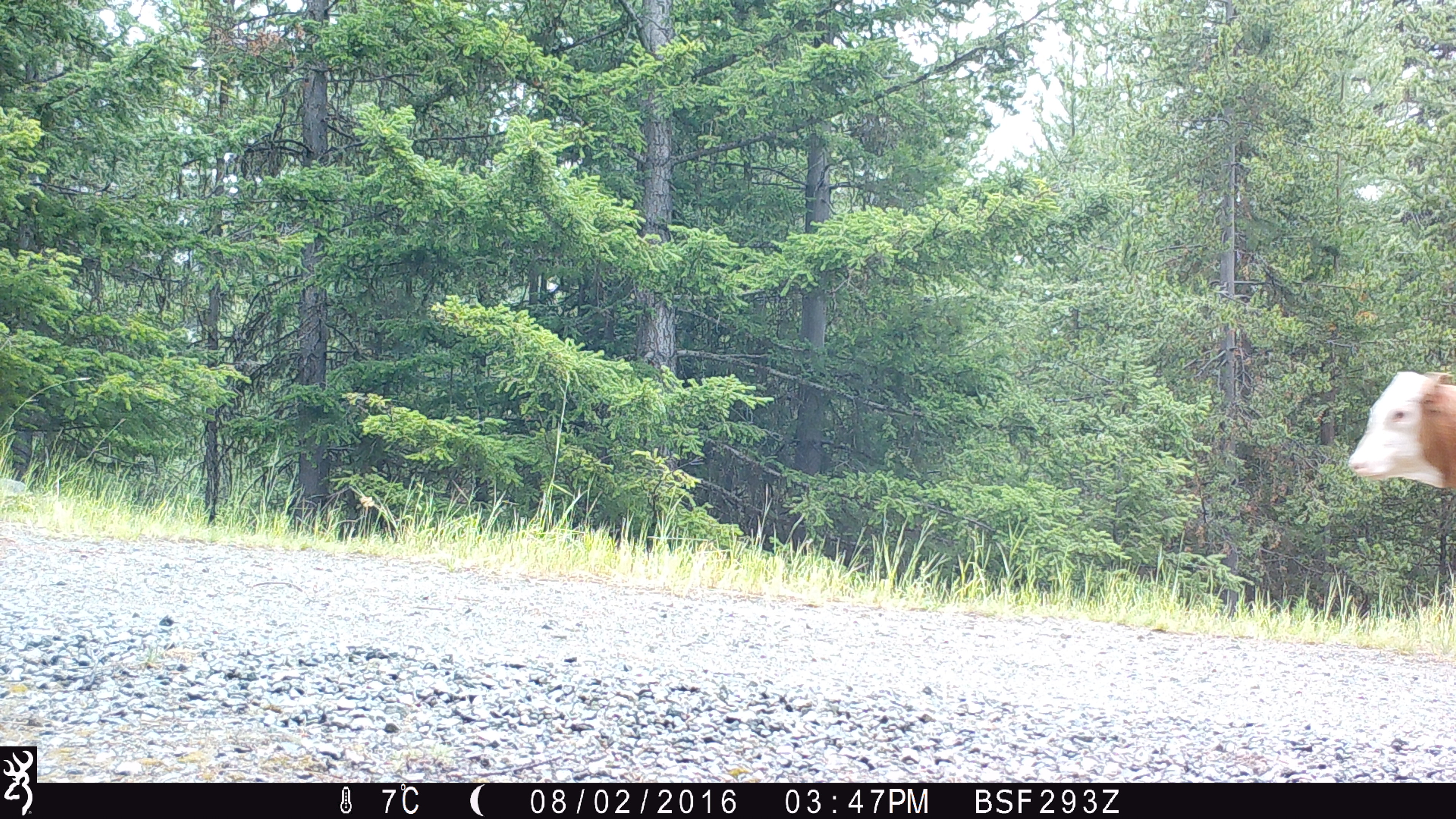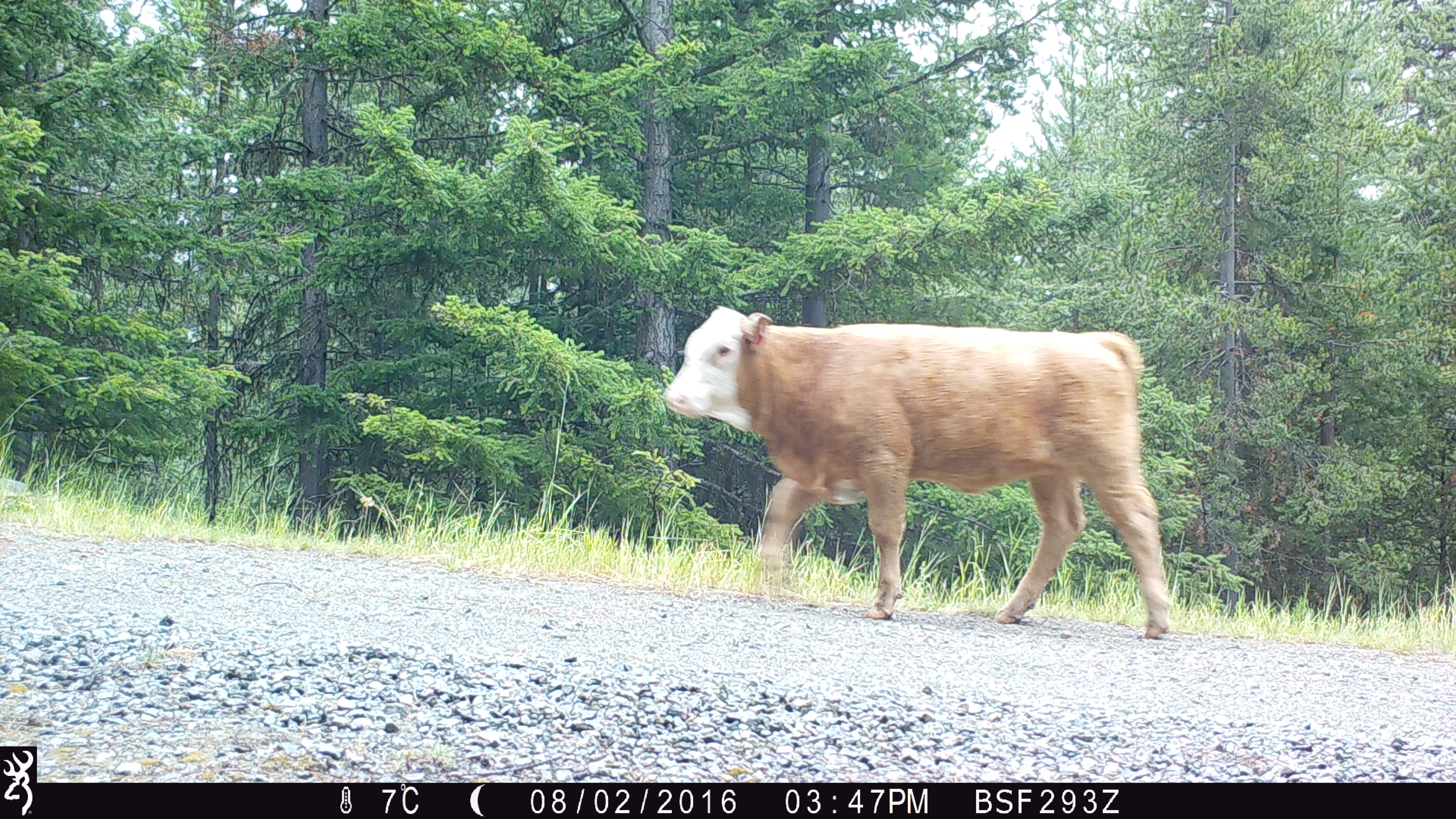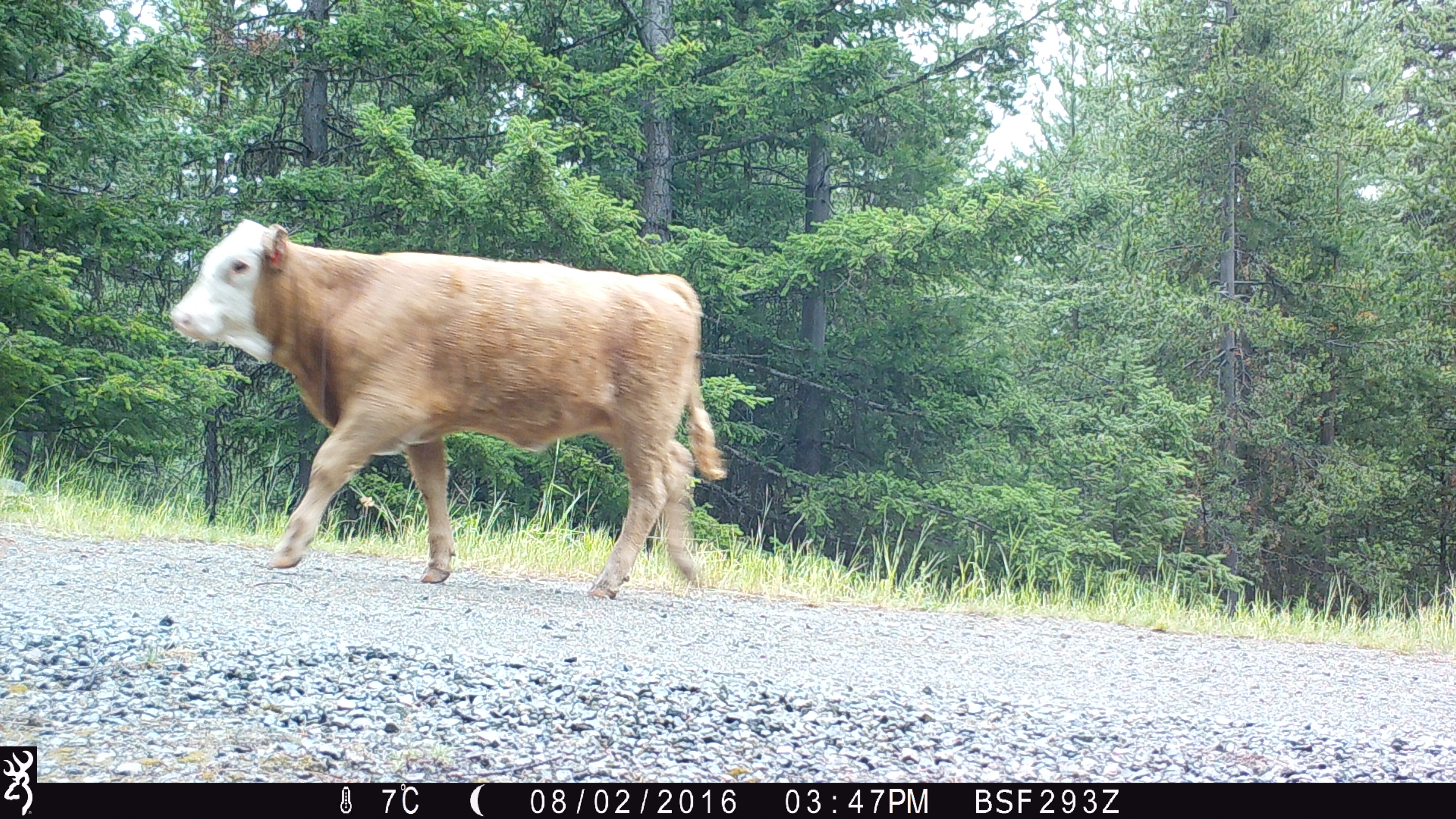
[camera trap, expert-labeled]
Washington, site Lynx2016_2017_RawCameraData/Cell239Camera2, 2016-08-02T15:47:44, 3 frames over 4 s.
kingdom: Animalia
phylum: Chordata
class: Mammalia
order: Artiodactyla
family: Bovidae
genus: Bos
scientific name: Bos taurus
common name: domestic cattle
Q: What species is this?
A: Domestic cattle (Bos taurus).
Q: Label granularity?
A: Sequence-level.